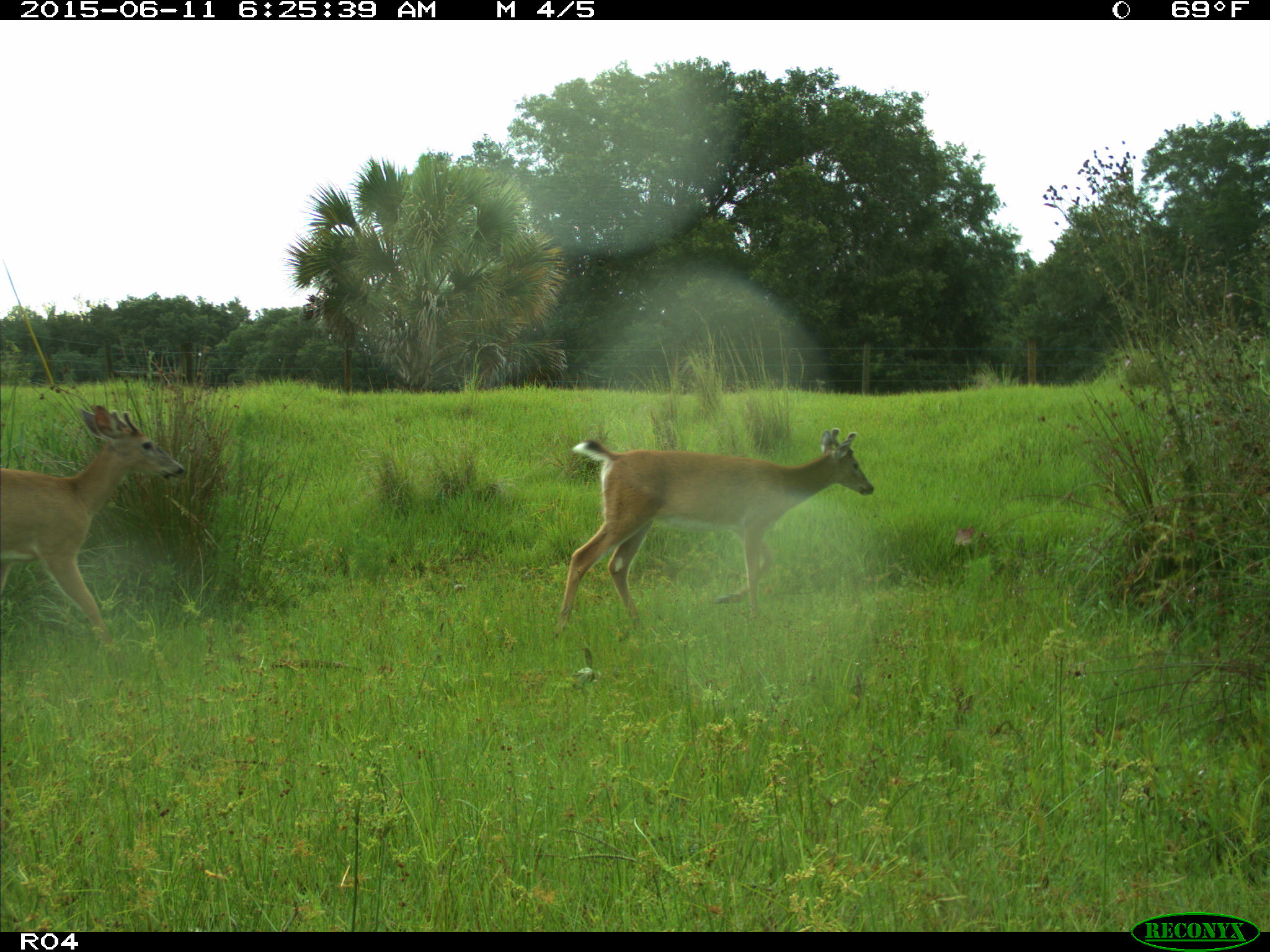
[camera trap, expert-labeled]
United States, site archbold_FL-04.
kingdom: Animalia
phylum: Chordata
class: Mammalia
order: Artiodactyla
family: Cervidae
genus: Odocoileus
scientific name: Odocoileus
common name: deer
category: unidentified deer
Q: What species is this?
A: Unidentified deer (deer) (Odocoileus).